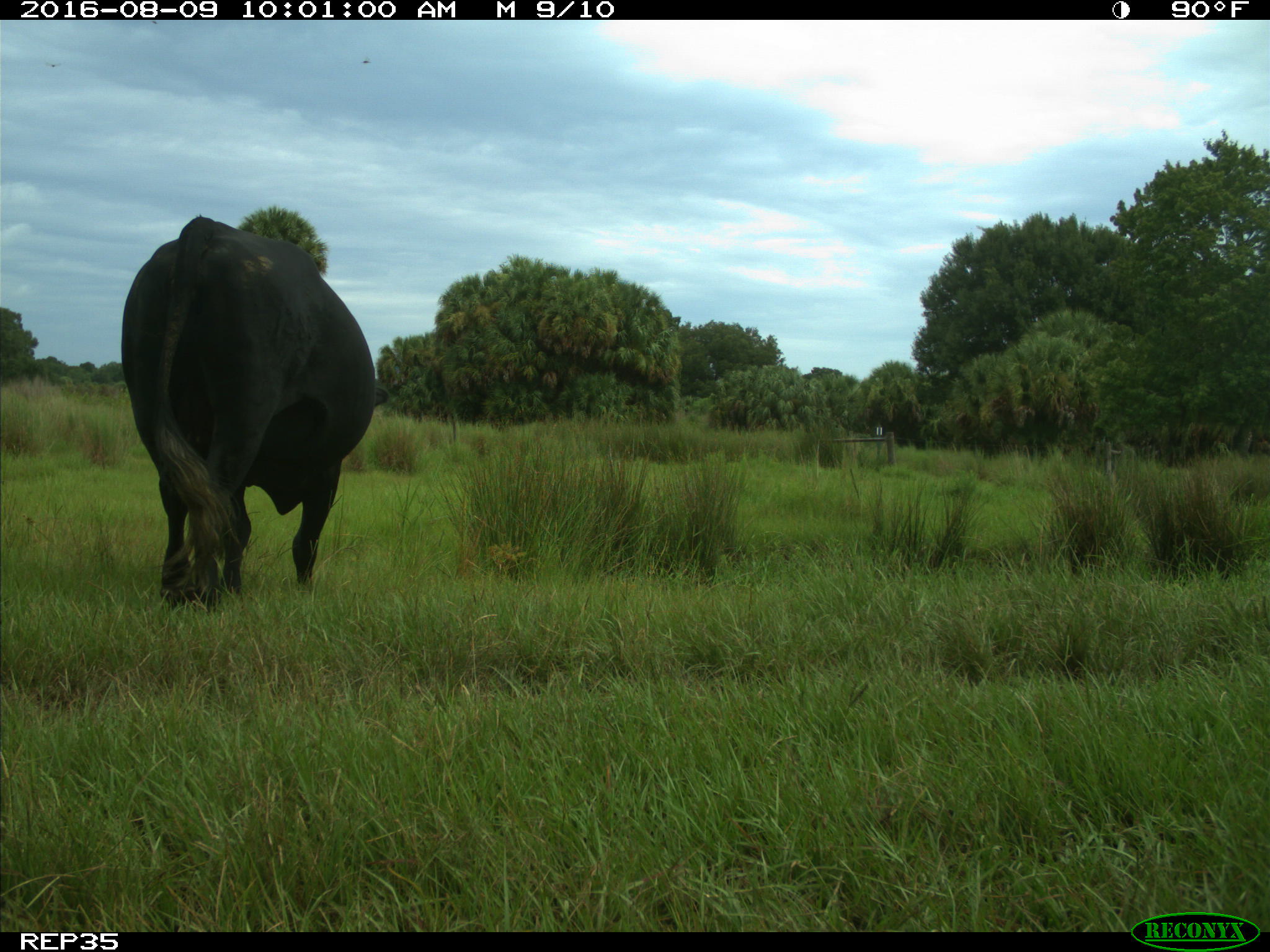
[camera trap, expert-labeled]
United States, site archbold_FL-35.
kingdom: Animalia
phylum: Chordata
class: Mammalia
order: Artiodactyla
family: Bovidae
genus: Bos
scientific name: Bos taurus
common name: domestic cow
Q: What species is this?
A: Bos taurus (domestic cow).